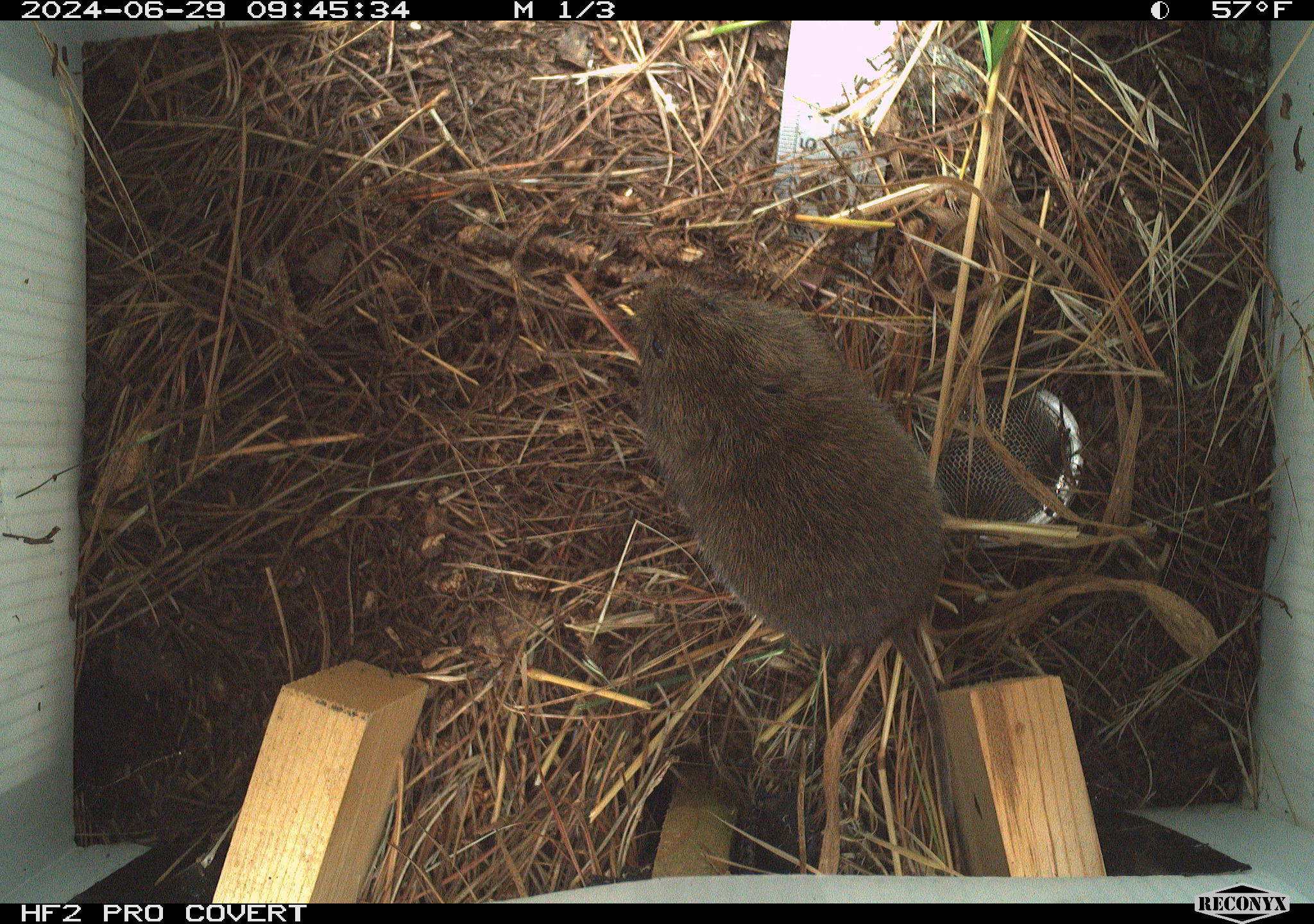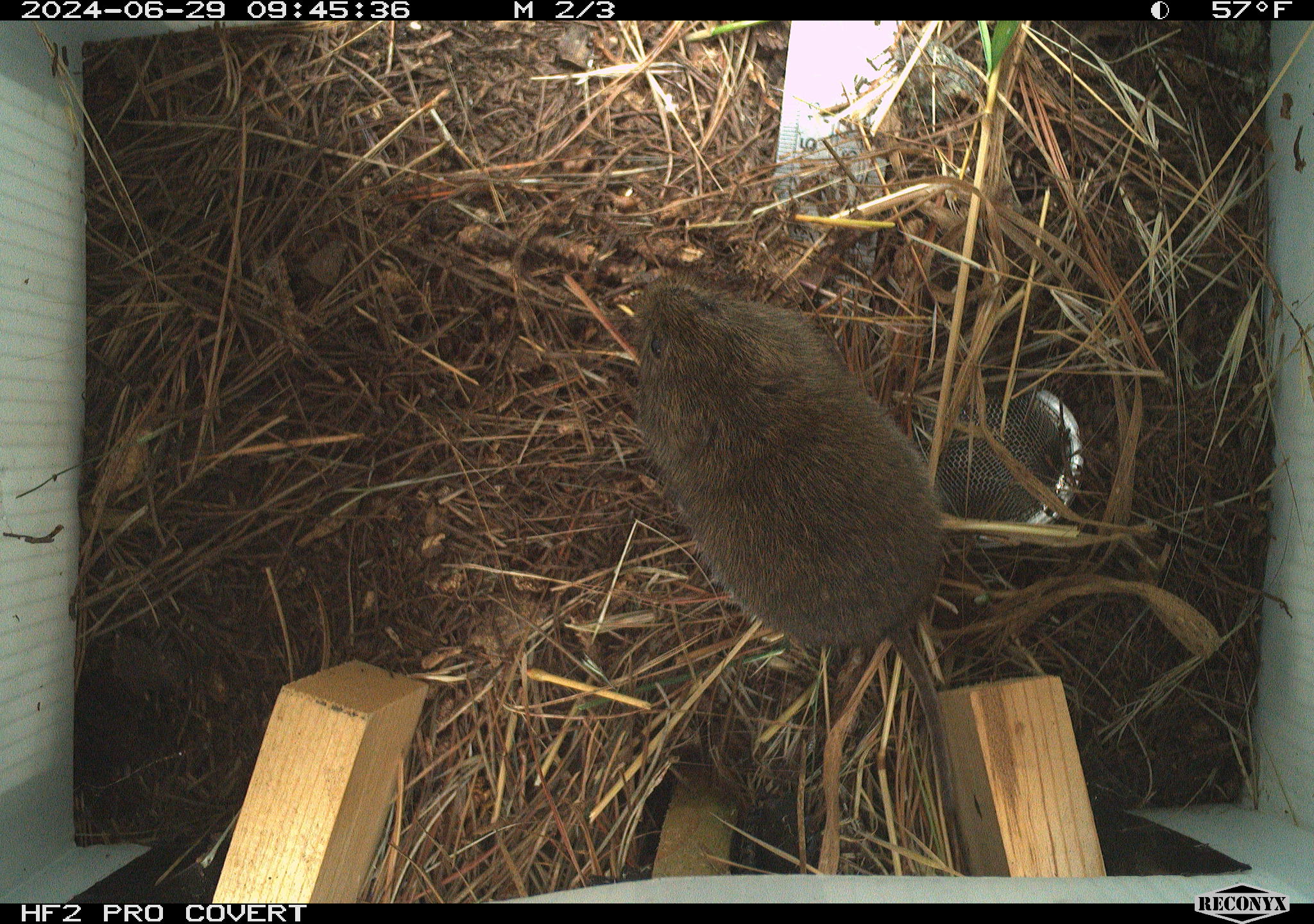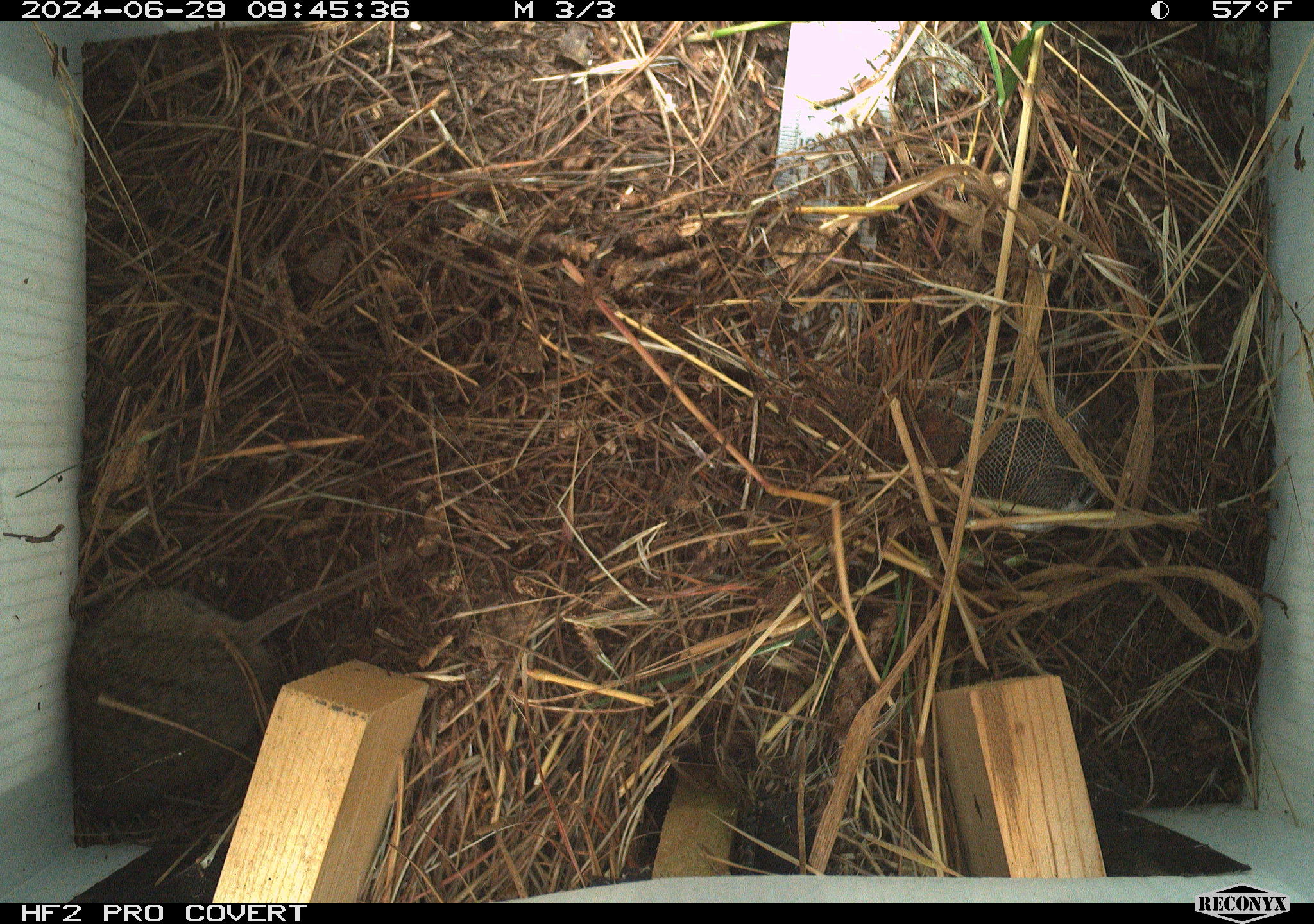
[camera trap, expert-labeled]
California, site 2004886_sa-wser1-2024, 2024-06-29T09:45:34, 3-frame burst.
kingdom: Animalia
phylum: Chordata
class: Mammalia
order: Rodentia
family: Cricetidae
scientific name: Arvicolinae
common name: voles, lemmings, and muskrats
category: arvicolinae subfamily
Arvicolinae subfamily (voles, lemmings, and muskrats) (Arvicolinae).